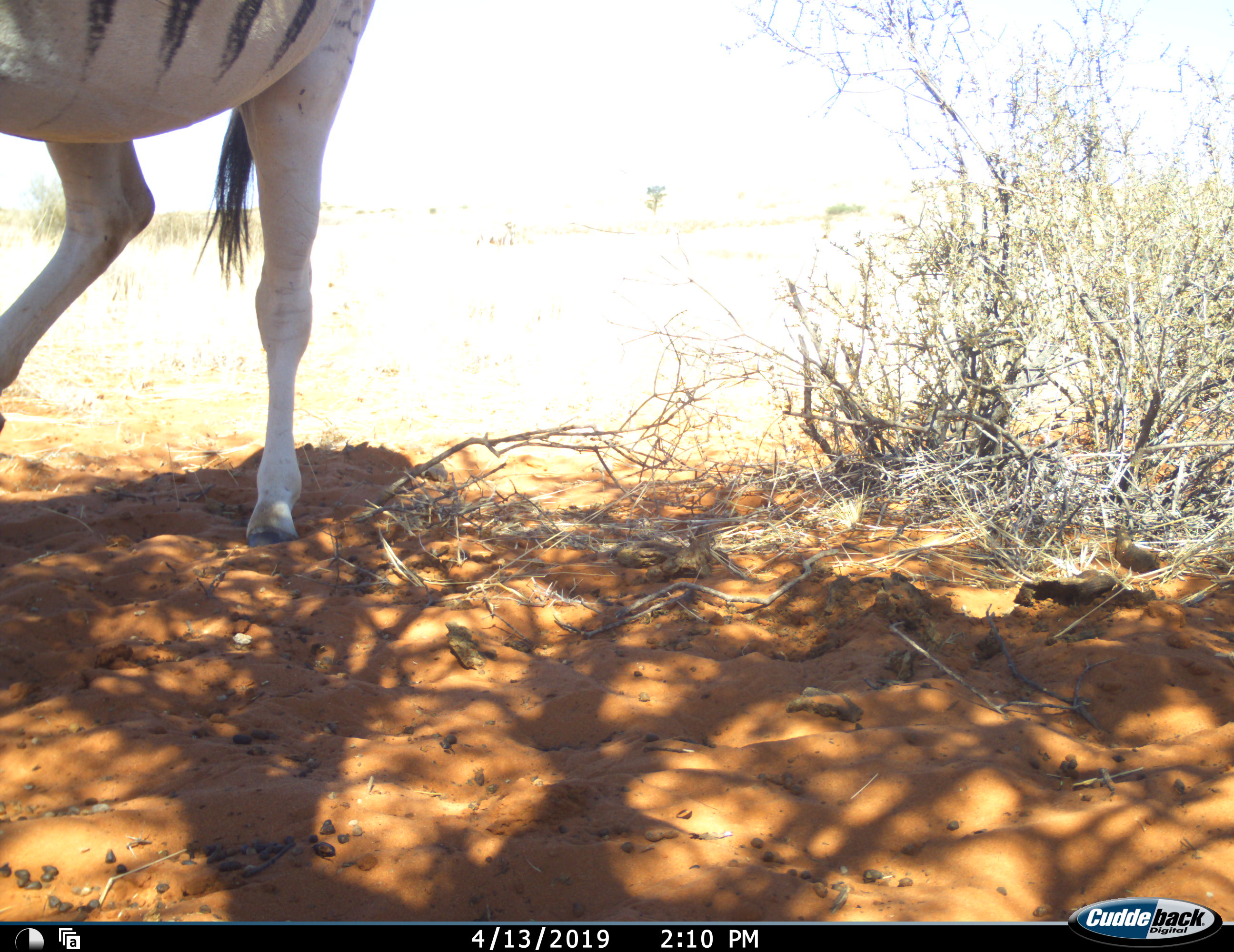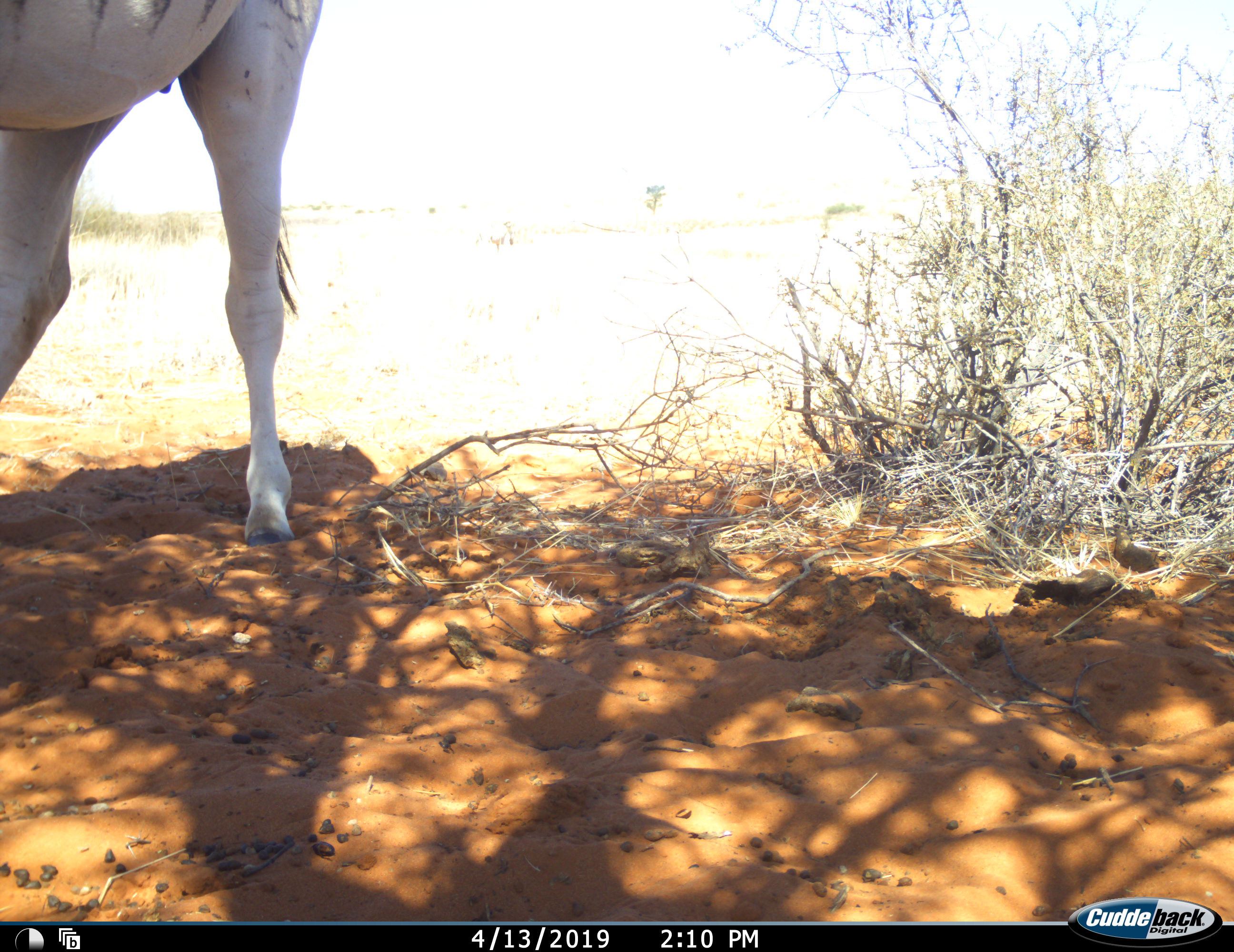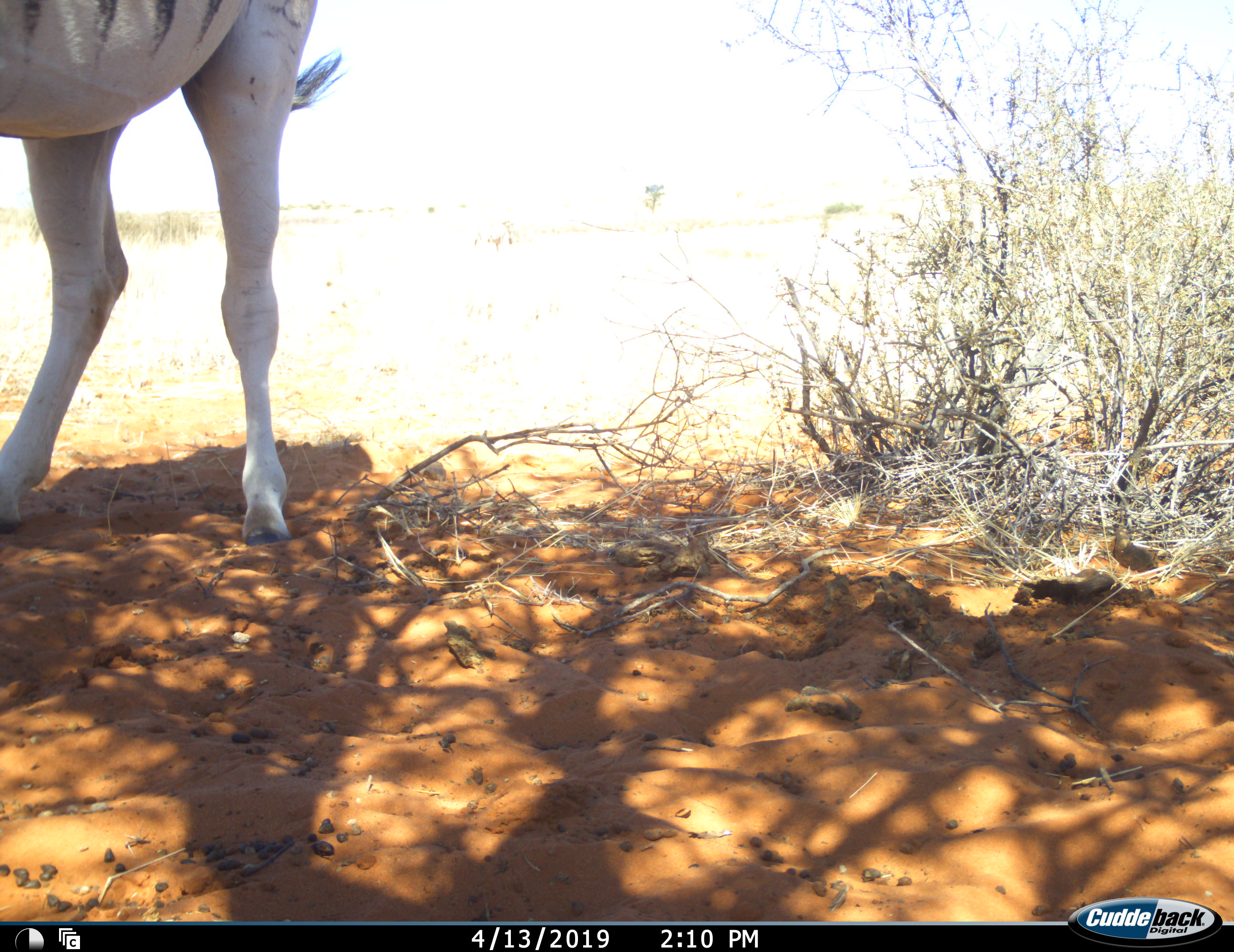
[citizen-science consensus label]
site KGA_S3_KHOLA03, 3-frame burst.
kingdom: Animalia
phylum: Chordata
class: Mammalia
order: Perissodactyla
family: Equidae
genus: Equus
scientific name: Equus quagga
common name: plains zebra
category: zebraplains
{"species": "zebraplains (plains zebra) (Equus quagga)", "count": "1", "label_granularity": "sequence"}